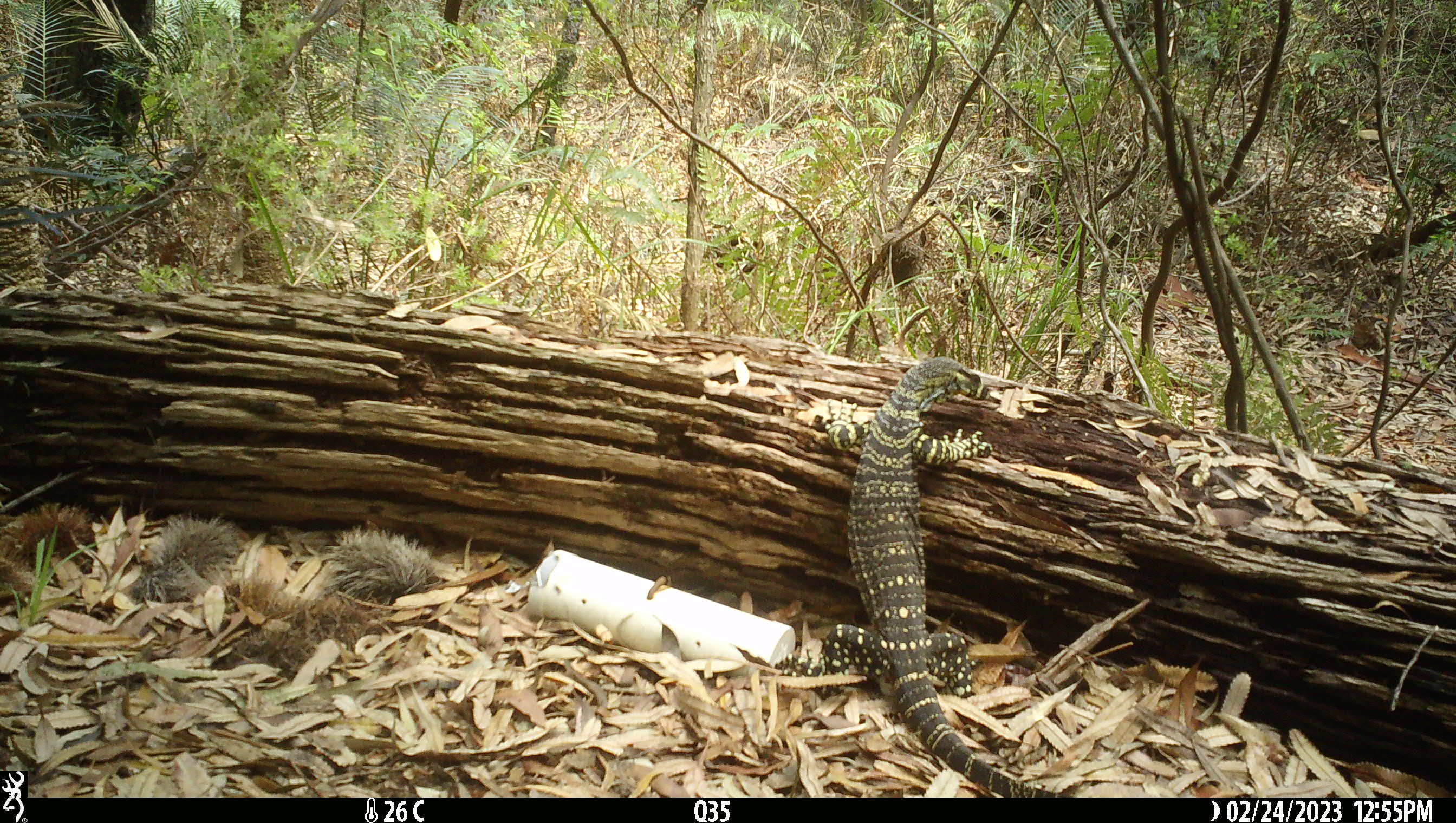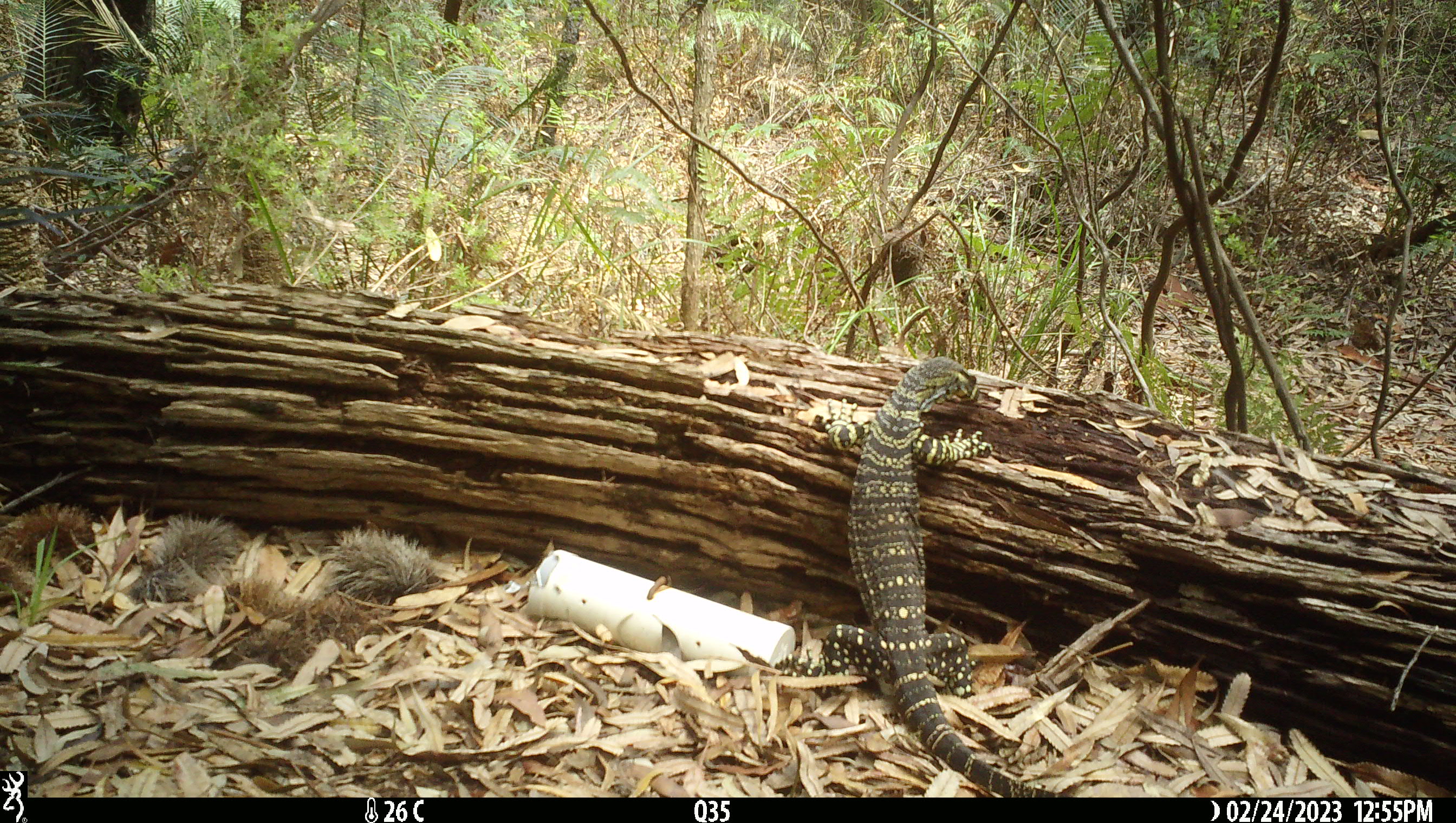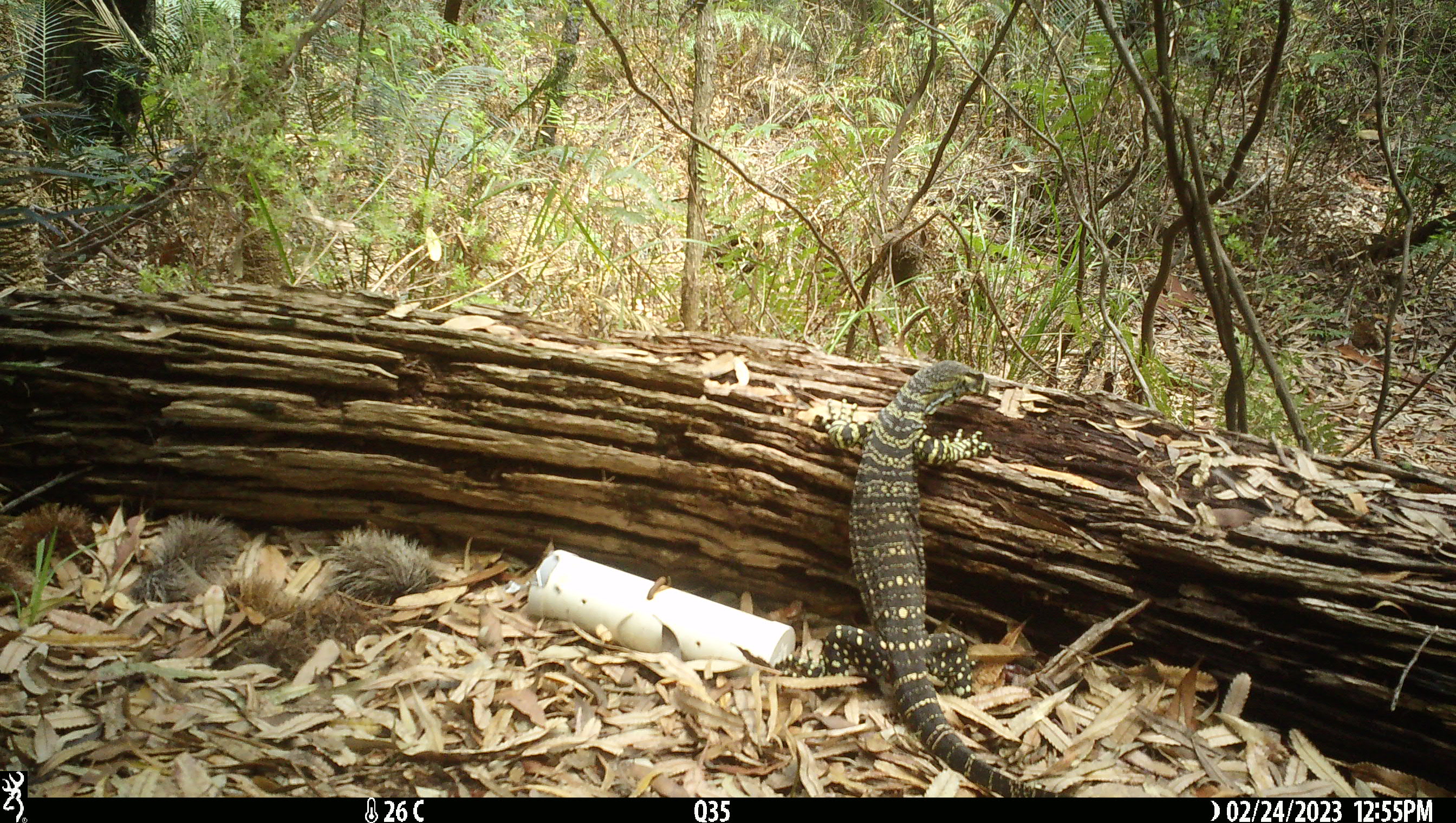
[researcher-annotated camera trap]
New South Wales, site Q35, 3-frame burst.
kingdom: Animalia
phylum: Chordata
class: Reptilia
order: Squamata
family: Varanidae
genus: Varanus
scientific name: Varanus varius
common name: lace monitor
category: goanna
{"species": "goanna (lace monitor) (Varanus varius)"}